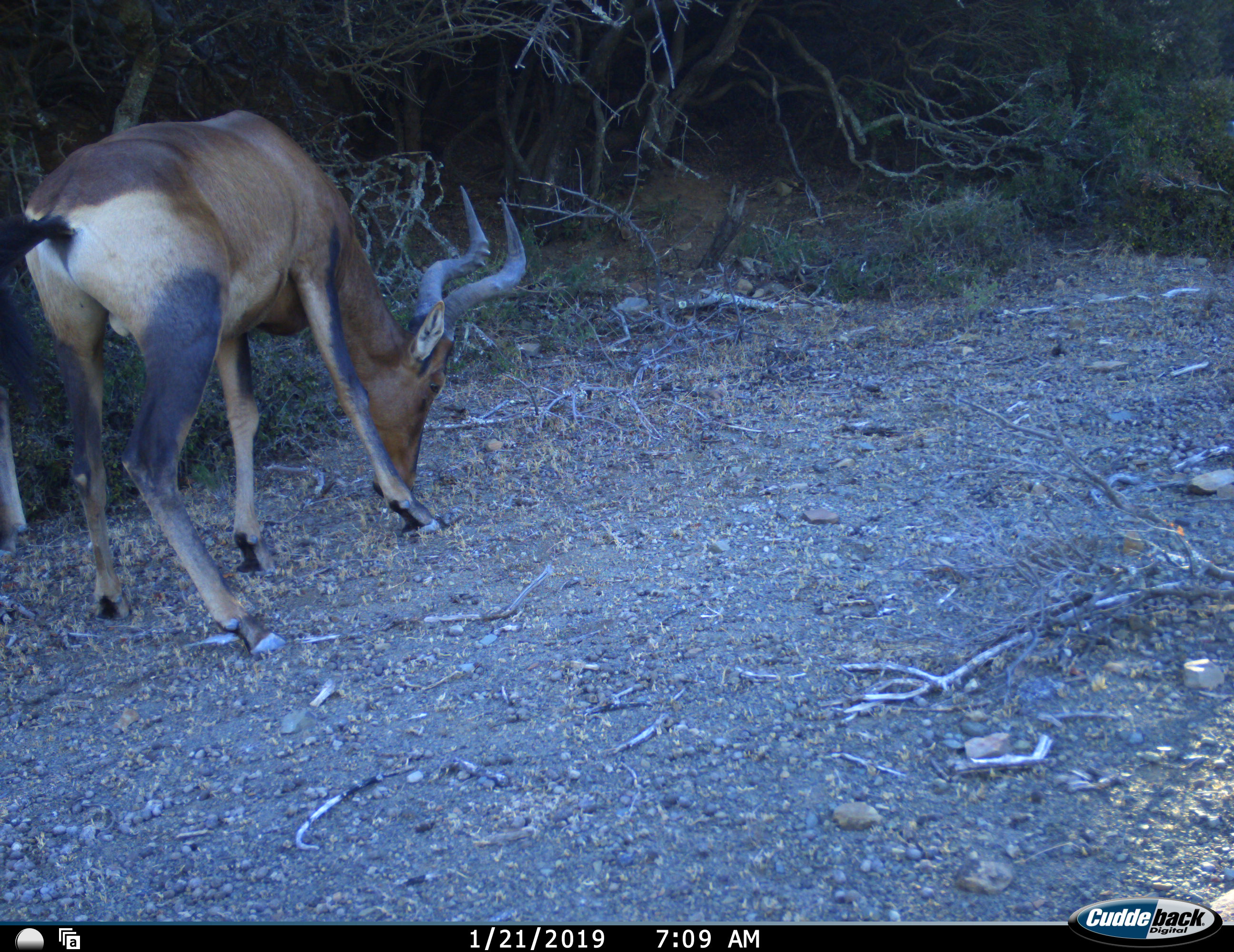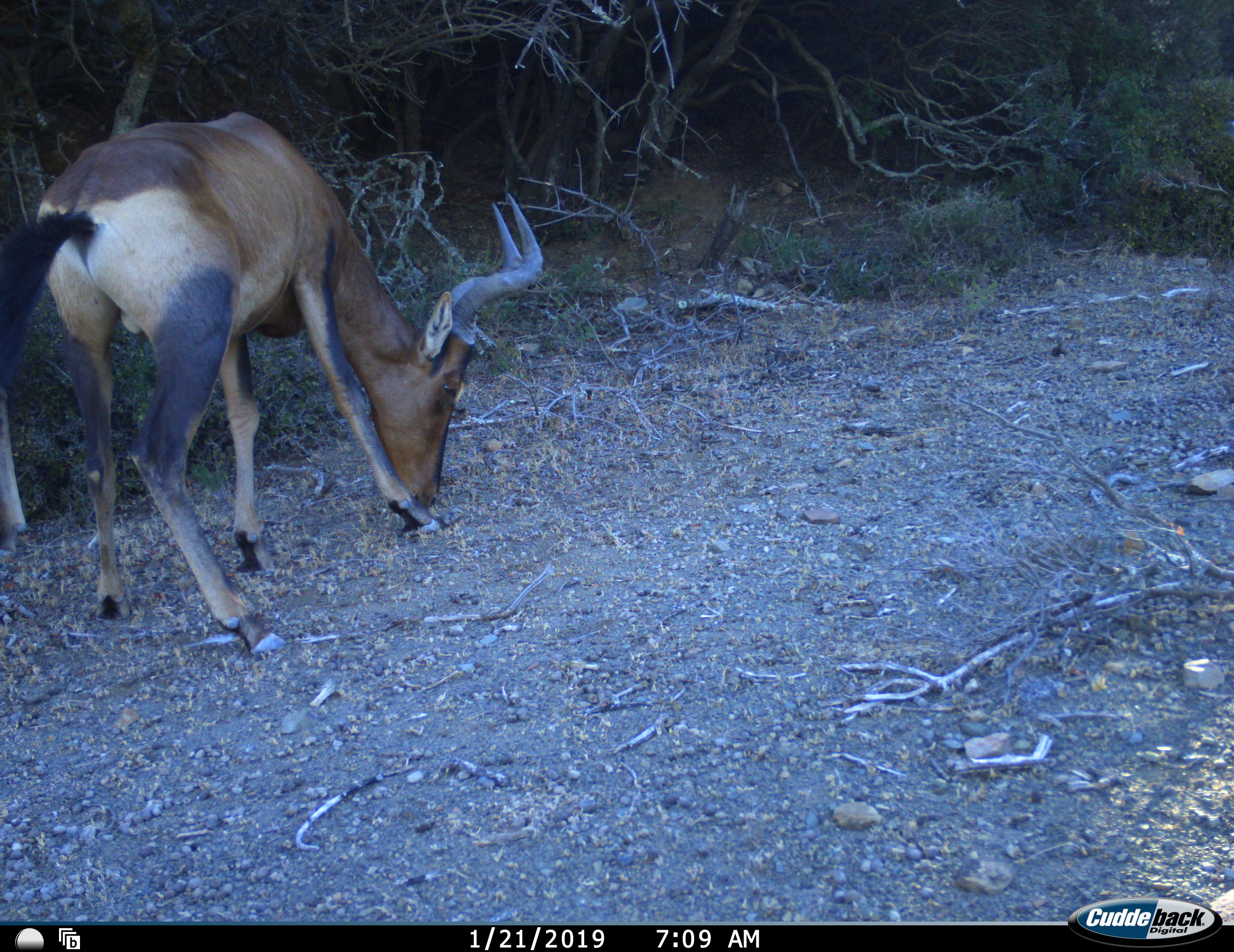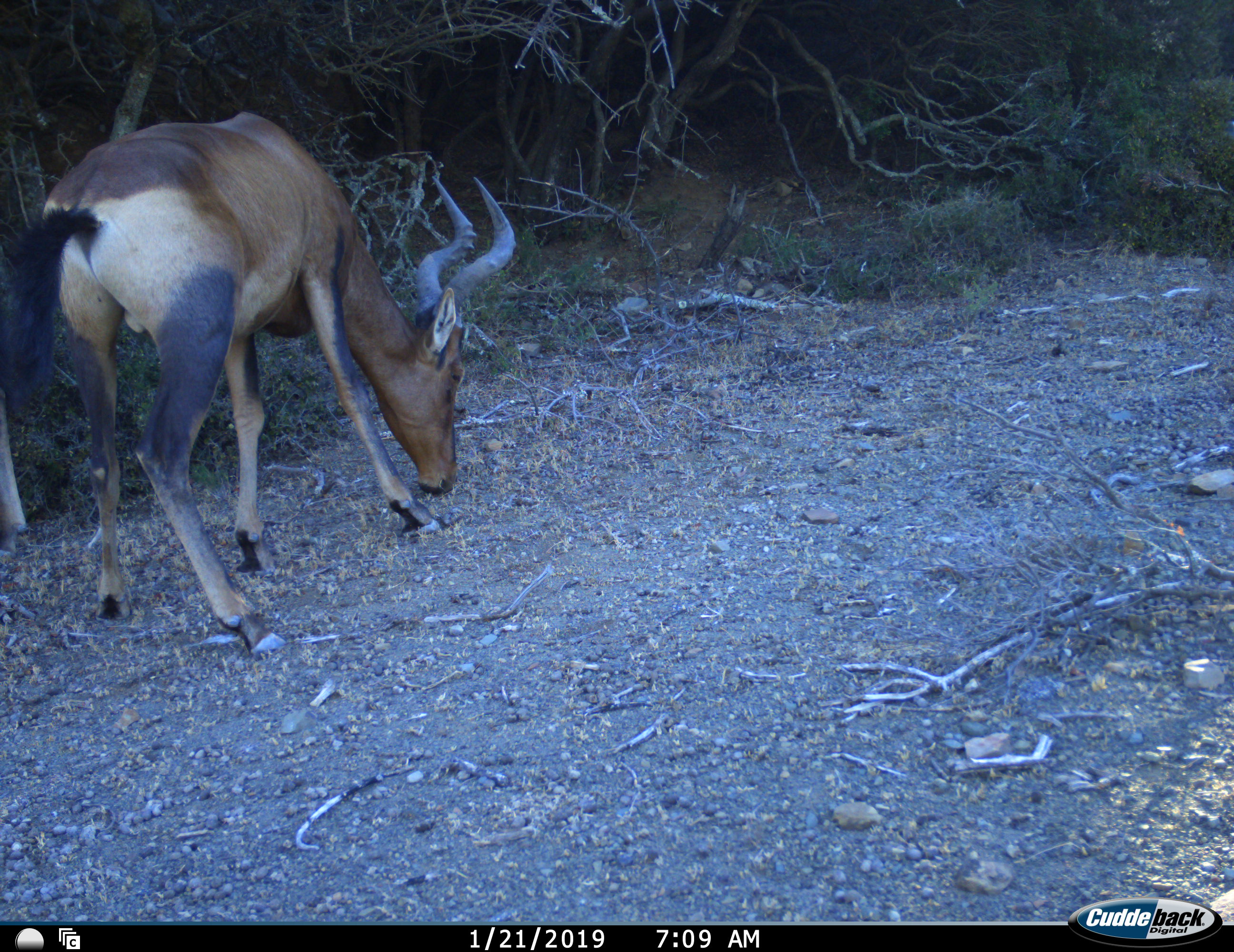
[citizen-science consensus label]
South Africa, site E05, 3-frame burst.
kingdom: Animalia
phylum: Chordata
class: Mammalia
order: Artiodactyla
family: Bovidae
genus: Alcelaphus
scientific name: Alcelaphus buselaphus caama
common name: red hartebeest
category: hartebeestred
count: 1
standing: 0%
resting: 0%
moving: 0%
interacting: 0%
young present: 0%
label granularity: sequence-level